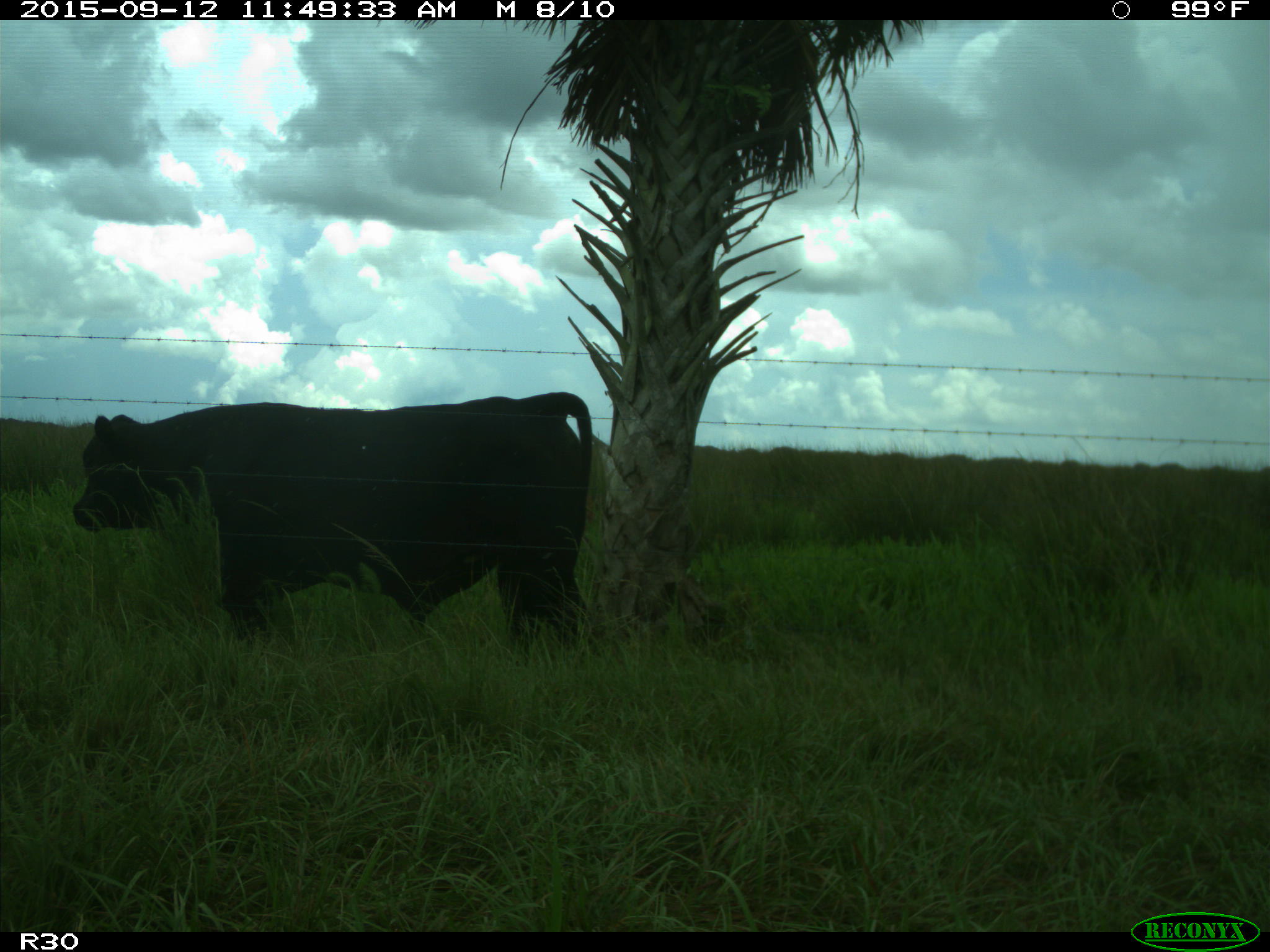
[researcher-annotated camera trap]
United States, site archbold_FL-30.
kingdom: Animalia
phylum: Chordata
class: Mammalia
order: Artiodactyla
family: Bovidae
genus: Bos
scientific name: Bos taurus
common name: domestic cow